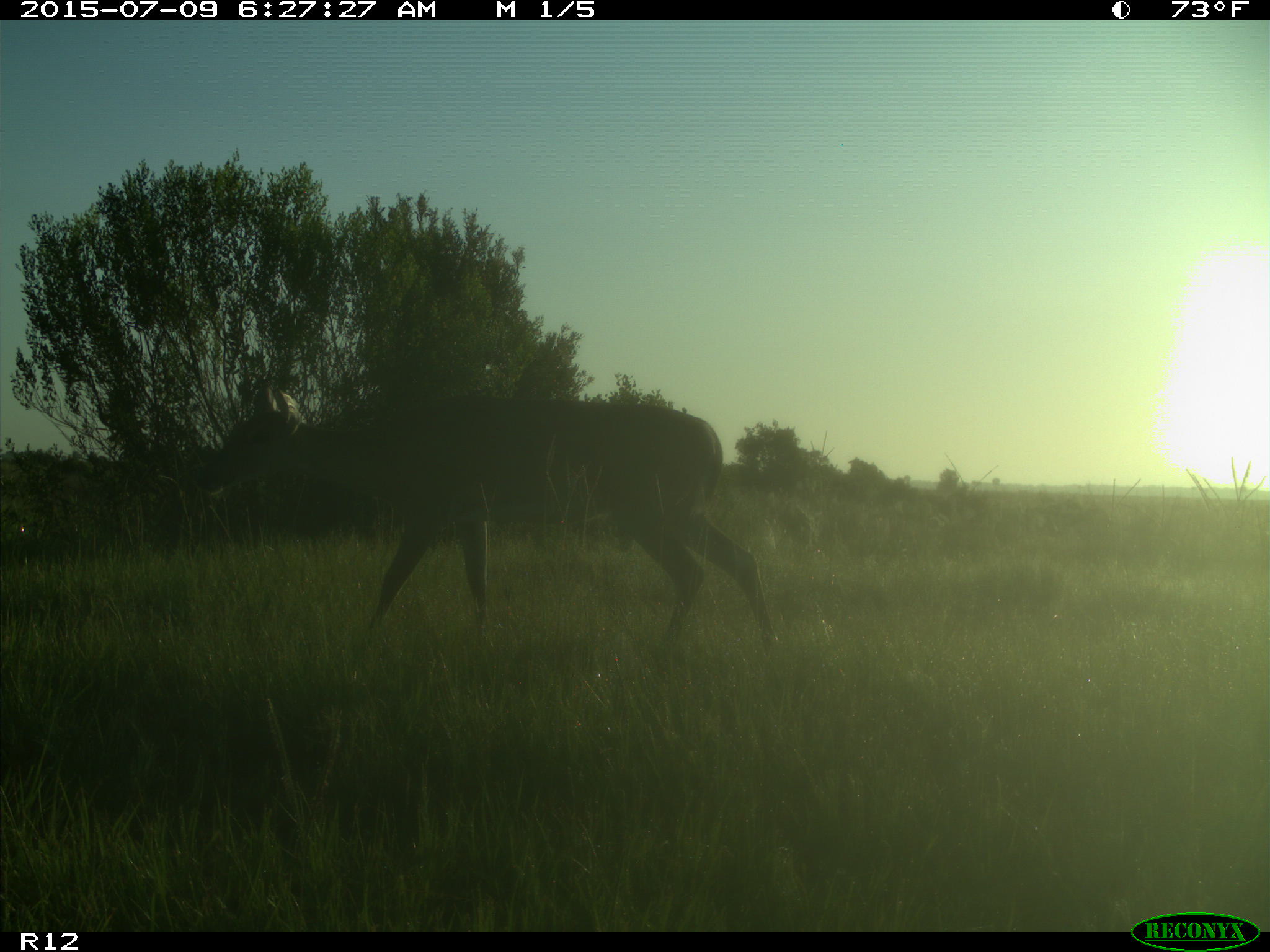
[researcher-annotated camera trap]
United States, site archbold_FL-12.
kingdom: Animalia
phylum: Chordata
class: Mammalia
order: Artiodactyla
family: Cervidae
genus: Odocoileus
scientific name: Odocoileus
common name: deer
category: unidentified deer